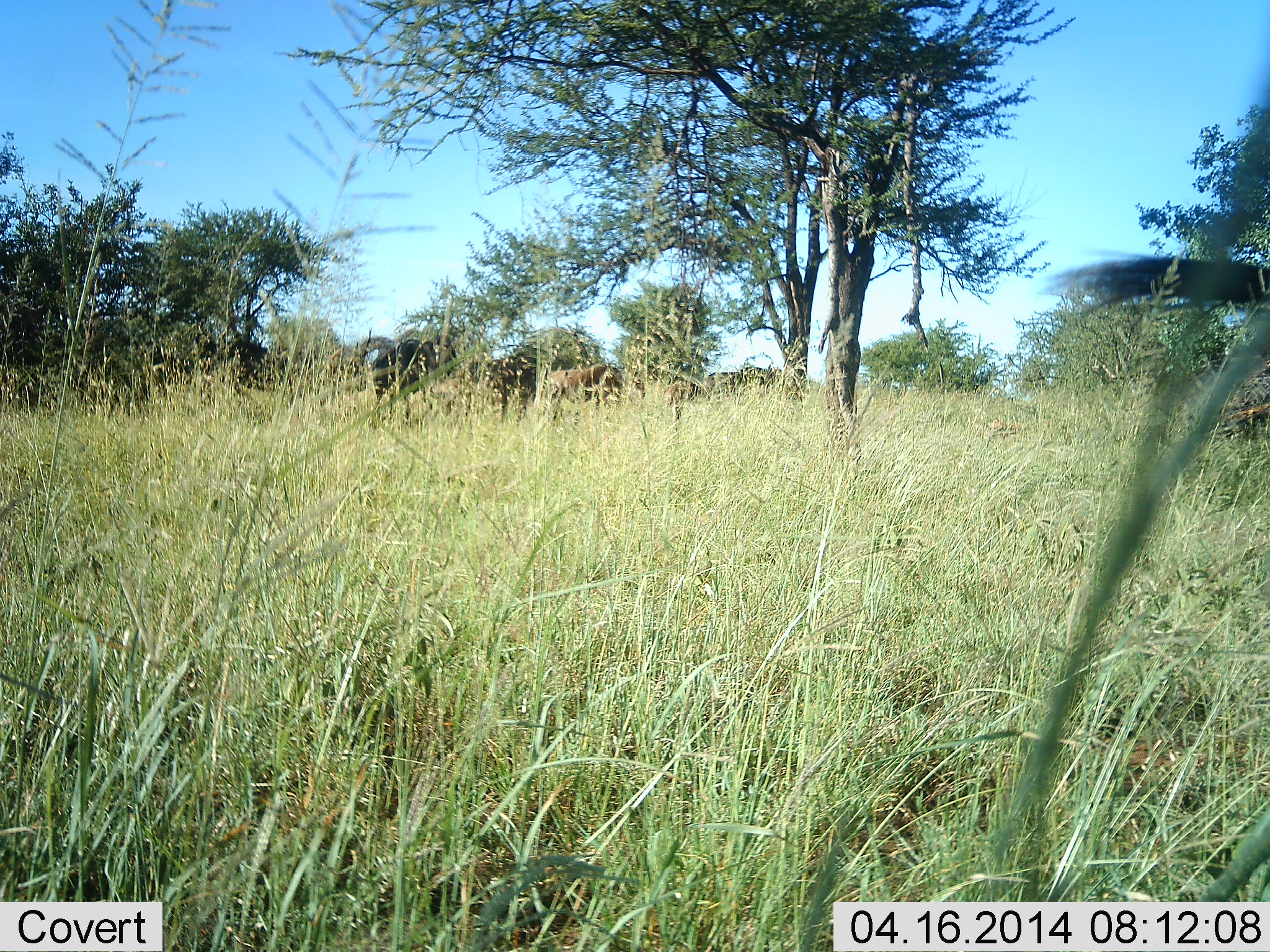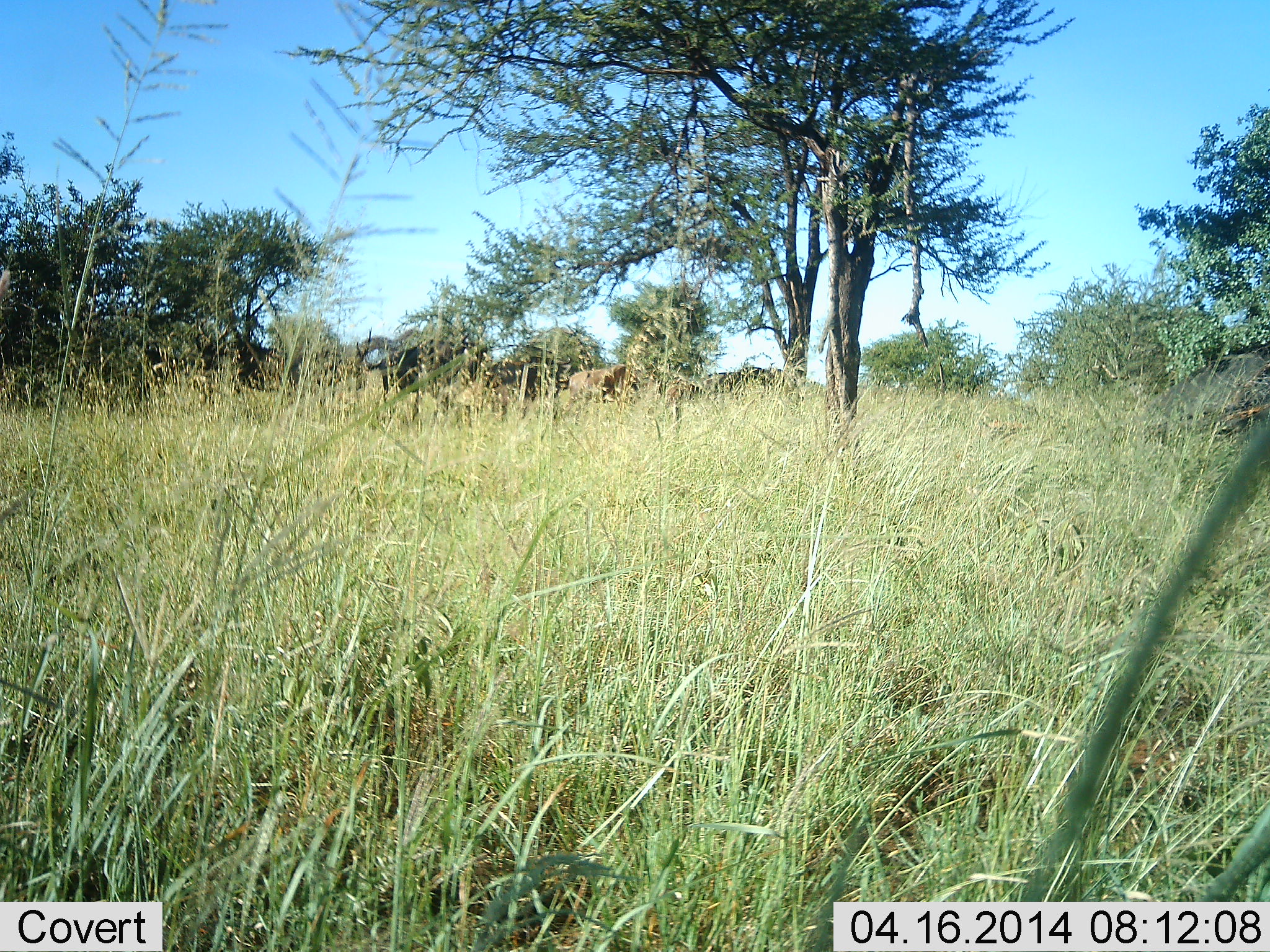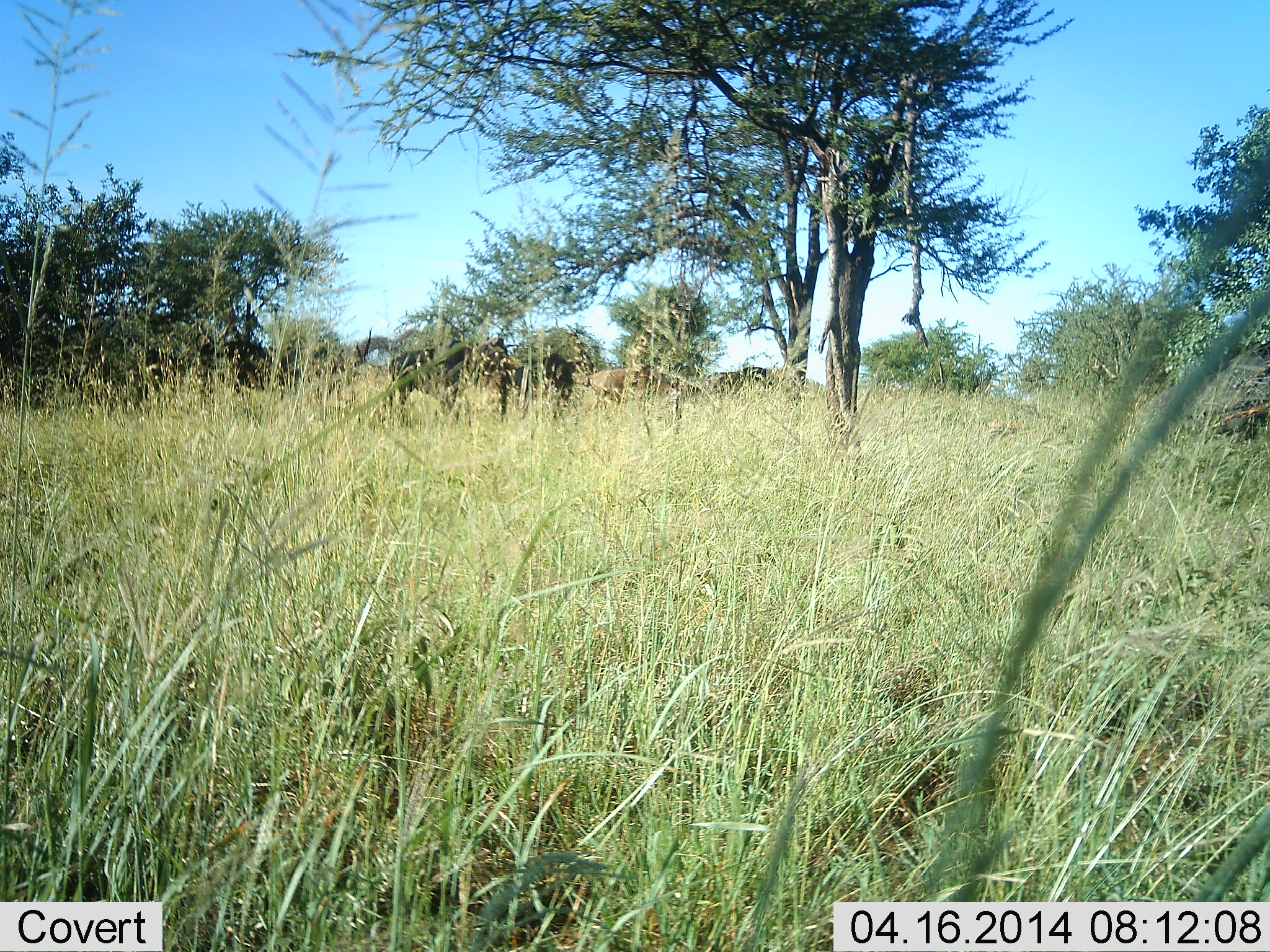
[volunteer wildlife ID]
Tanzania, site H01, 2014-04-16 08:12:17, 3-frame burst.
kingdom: Animalia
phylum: Chordata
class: Mammalia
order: Artiodactyla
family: Bovidae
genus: Connochaetes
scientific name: Connochaetes taurinus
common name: blue wildebeest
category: wildebeest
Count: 3.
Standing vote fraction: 71%.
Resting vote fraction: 0%.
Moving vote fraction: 71%.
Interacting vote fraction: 0%.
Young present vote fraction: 0%.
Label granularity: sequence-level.